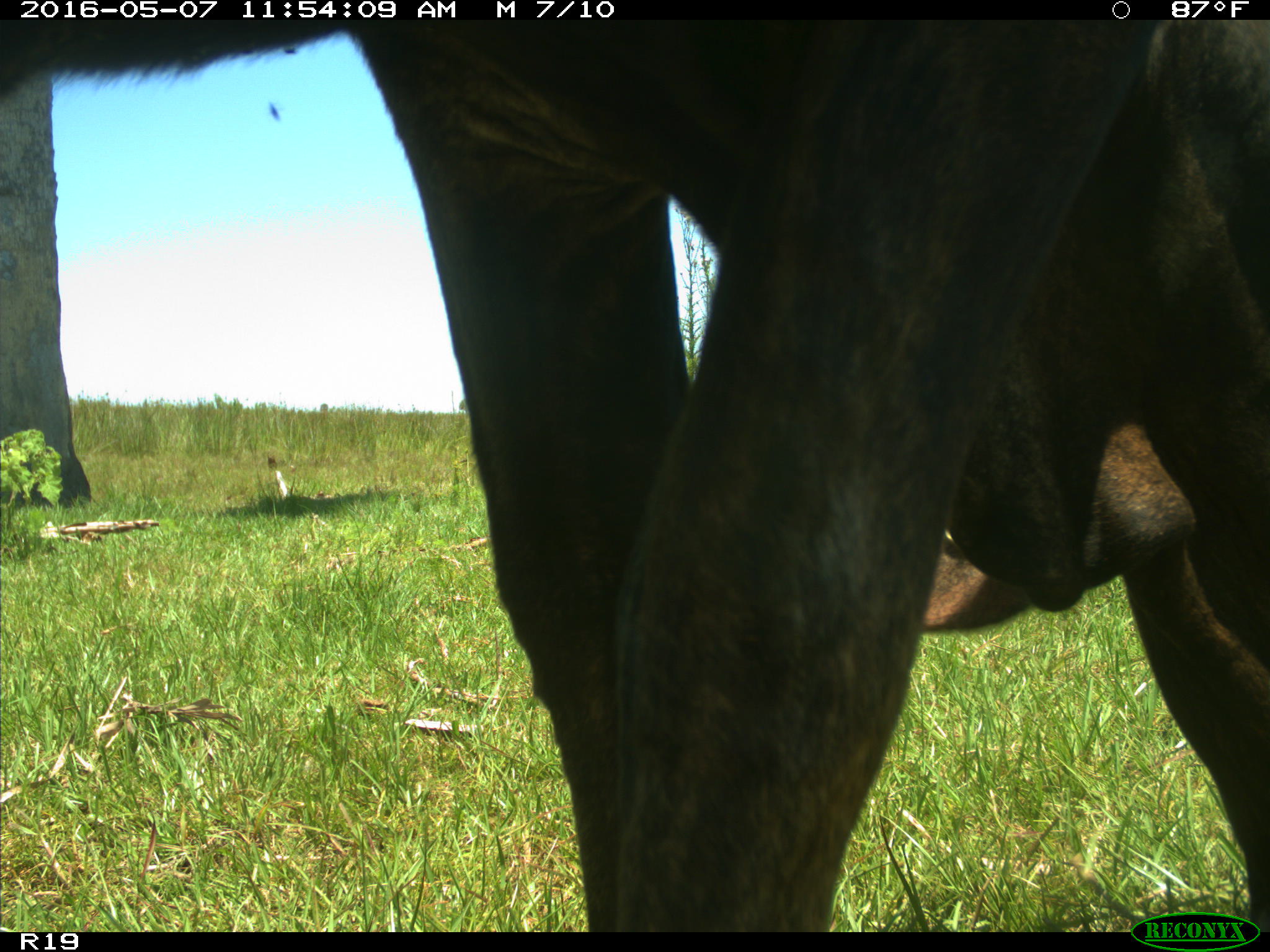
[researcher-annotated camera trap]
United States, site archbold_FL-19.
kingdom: Animalia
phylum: Chordata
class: Mammalia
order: Artiodactyla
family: Bovidae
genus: Bos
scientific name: Bos taurus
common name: domestic cow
Bos taurus (domestic cow).